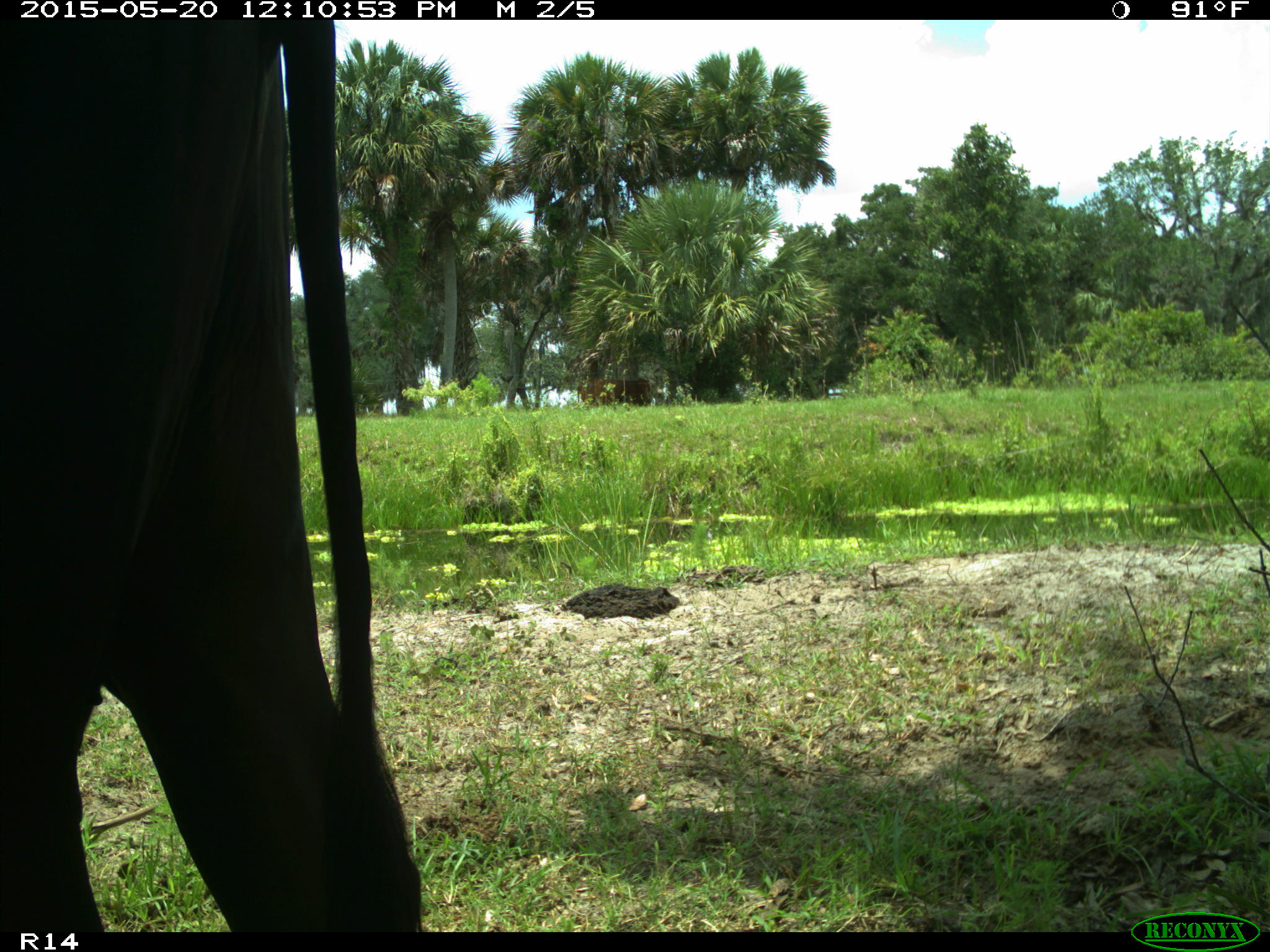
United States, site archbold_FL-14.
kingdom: Animalia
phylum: Chordata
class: Mammalia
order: Artiodactyla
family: Bovidae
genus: Bos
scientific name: Bos taurus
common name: domestic cow